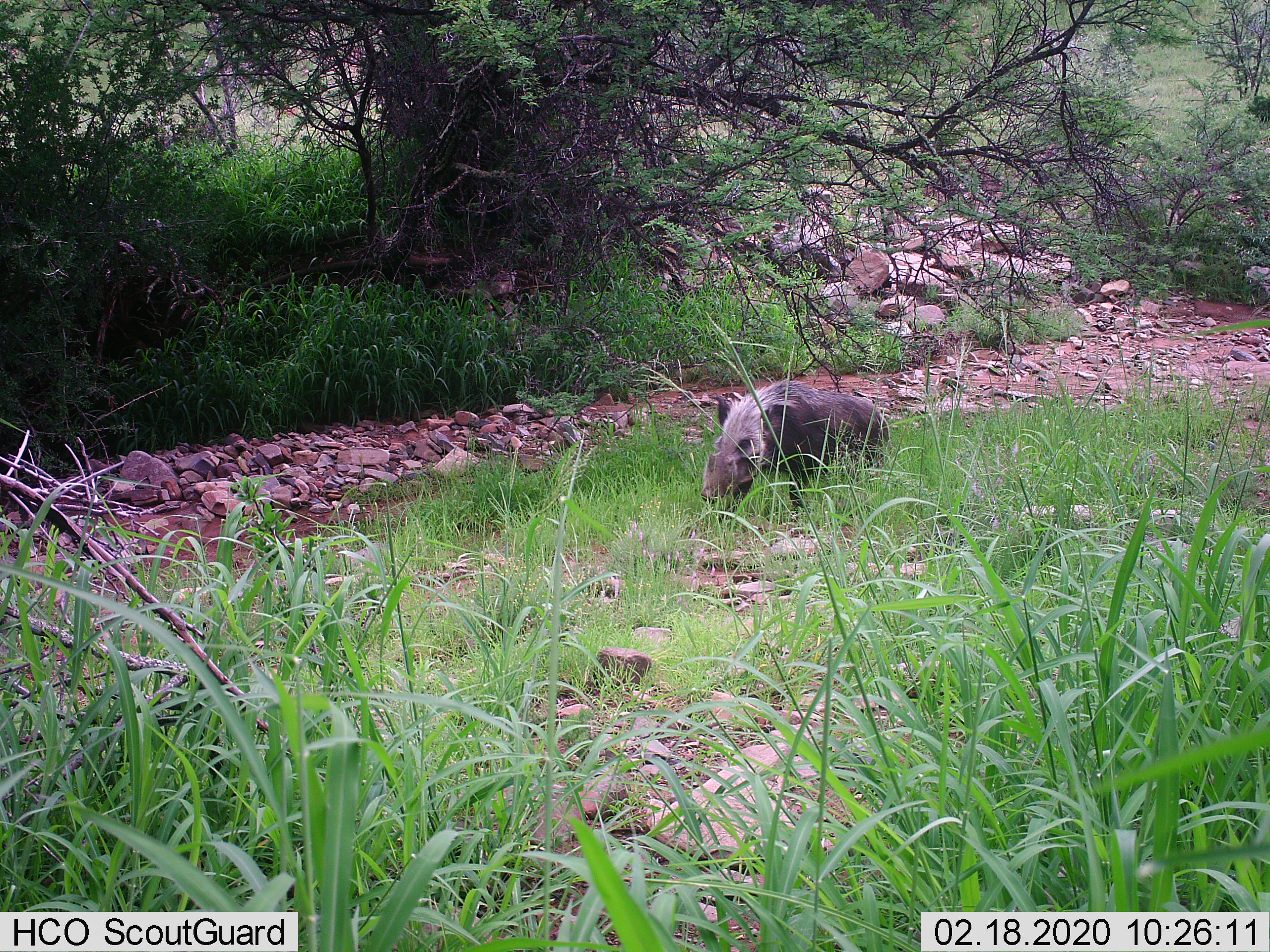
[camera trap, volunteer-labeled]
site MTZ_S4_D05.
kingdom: Animalia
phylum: Chordata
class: Mammalia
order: Artiodactyla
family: Suidae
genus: Potamochoerus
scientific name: Potamochoerus larvatus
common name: bushpig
Bushpig (Potamochoerus larvatus), count 1. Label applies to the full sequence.